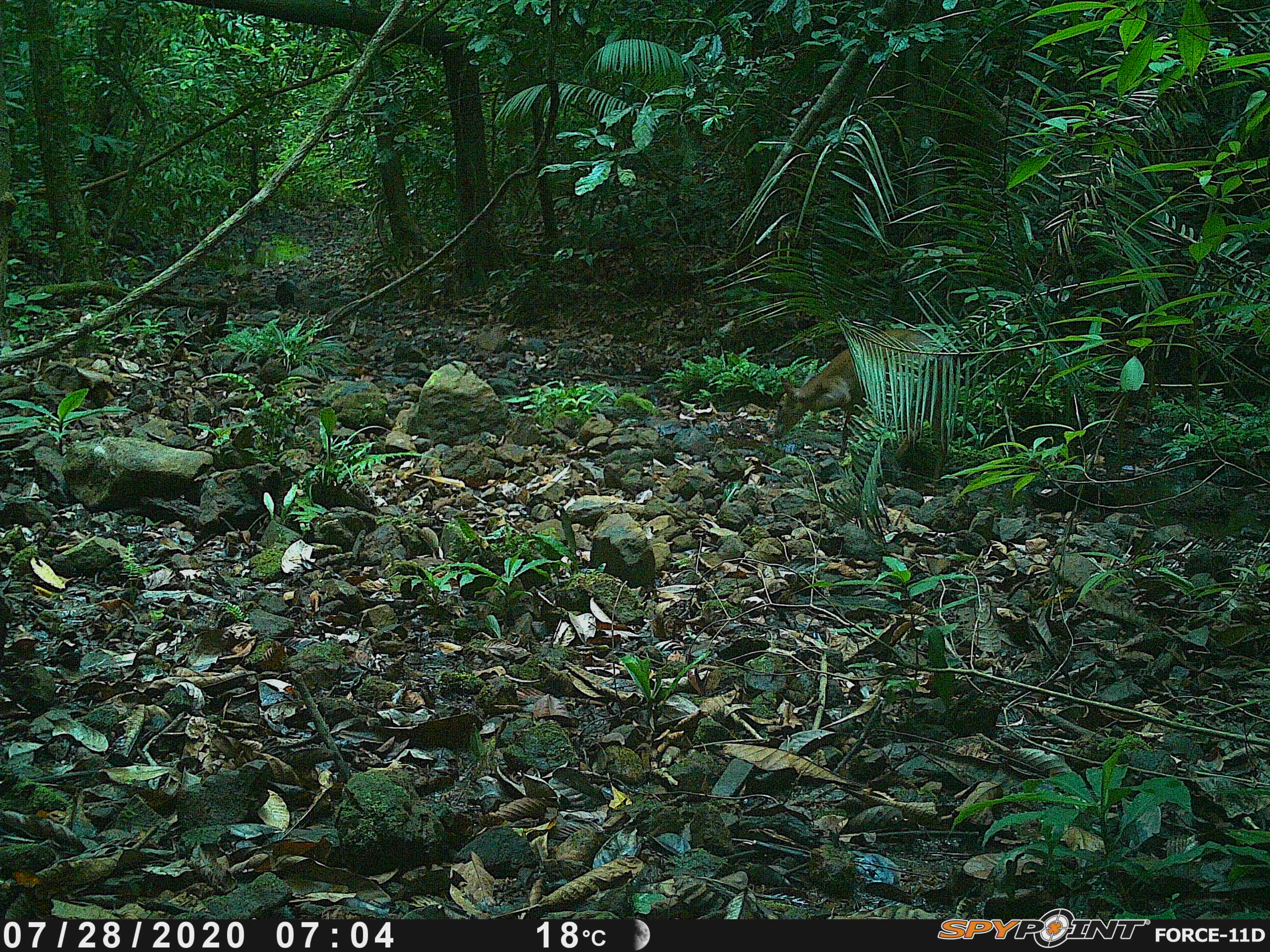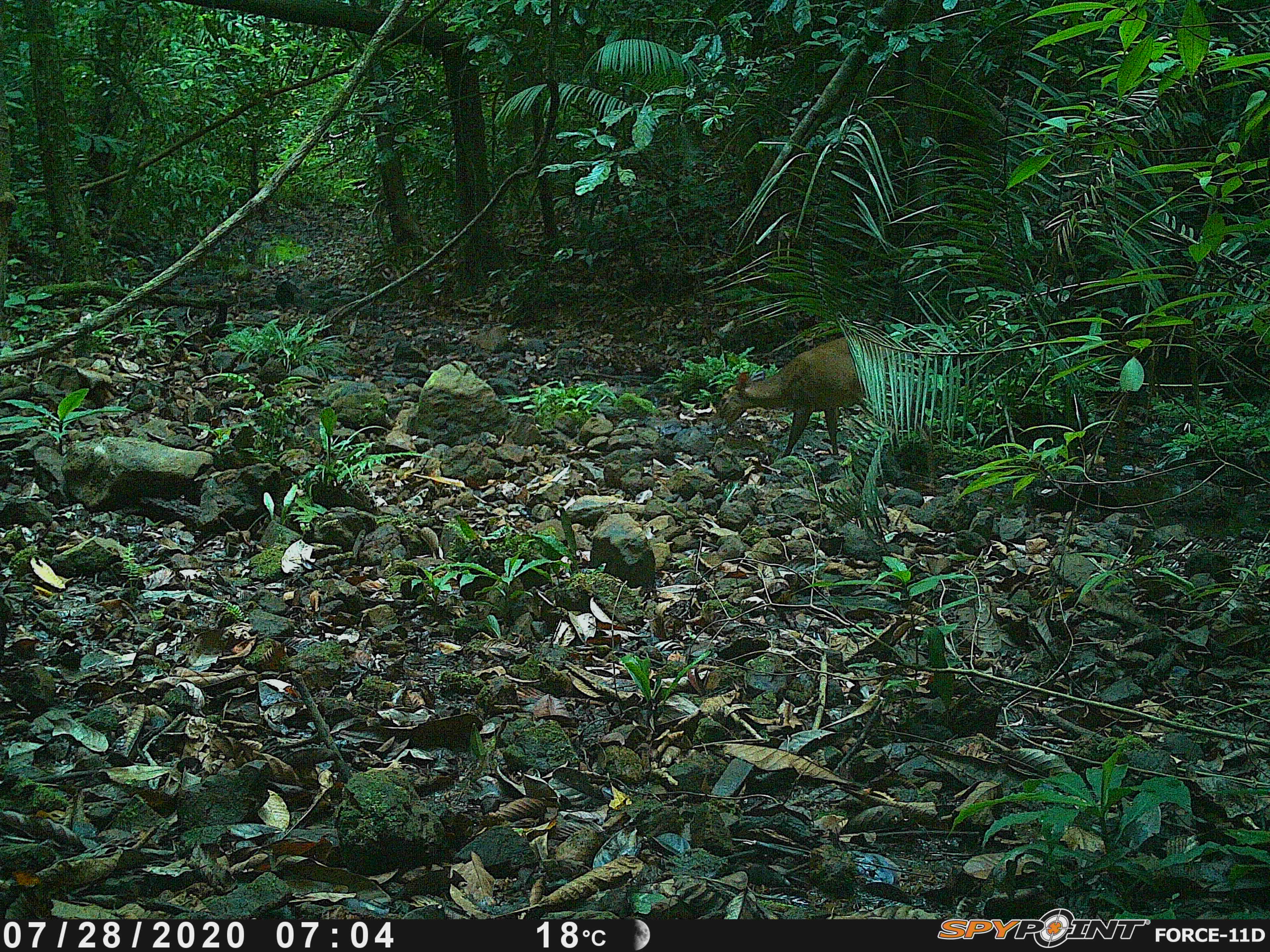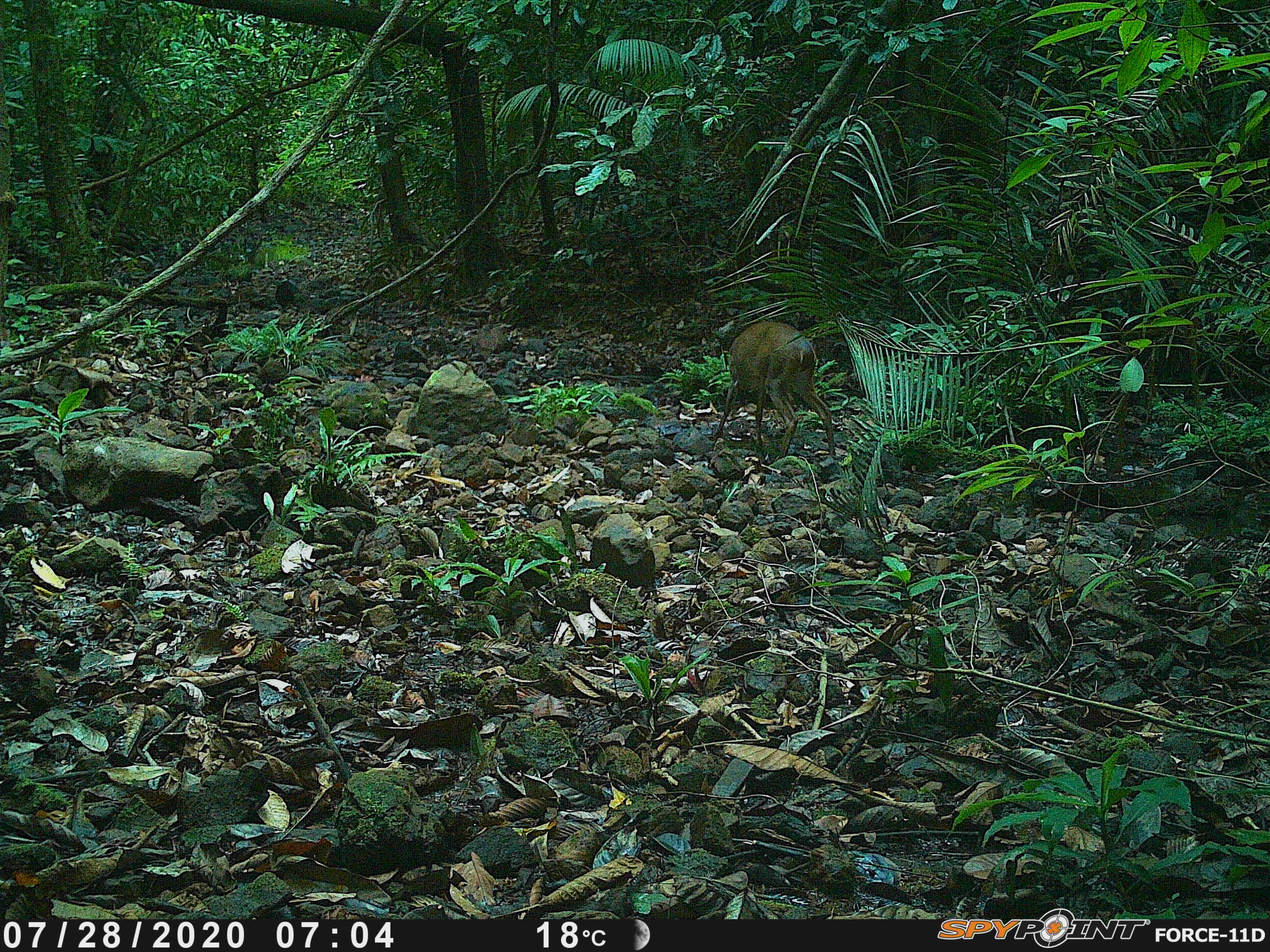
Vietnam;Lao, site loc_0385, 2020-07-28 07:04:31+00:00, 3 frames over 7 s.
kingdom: Animalia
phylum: Chordata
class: Mammalia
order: Artiodactyla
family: Cervidae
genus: Muntiacus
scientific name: Muntiacus vuquangensis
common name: large-antlered muntjac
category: large antlered muntjac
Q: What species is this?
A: Large antlered muntjac (large-antlered muntjac) (Muntiacus vuquangensis).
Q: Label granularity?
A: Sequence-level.